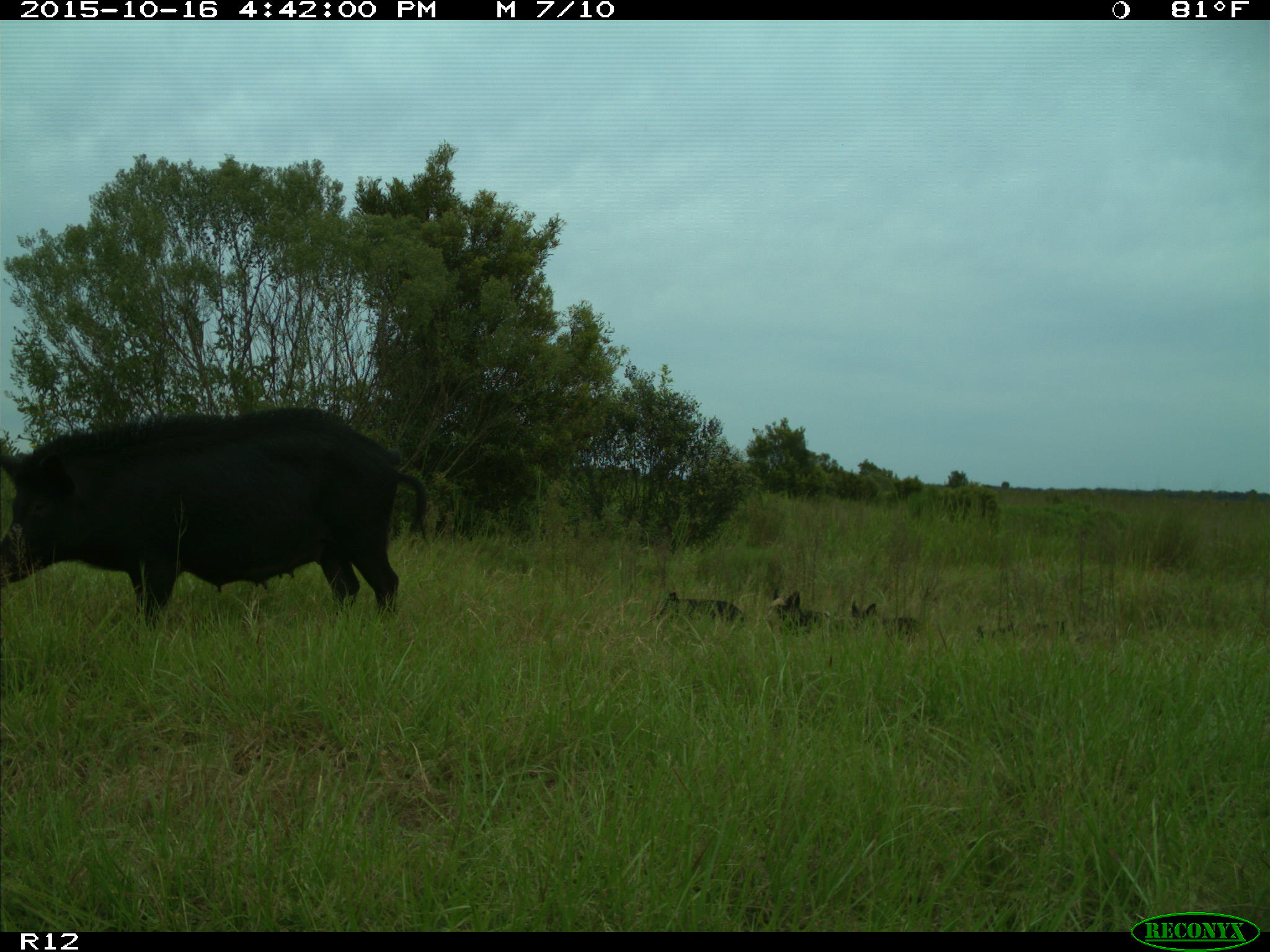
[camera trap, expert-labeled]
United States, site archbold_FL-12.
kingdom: Animalia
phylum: Chordata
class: Mammalia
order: Artiodactyla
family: Suidae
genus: Sus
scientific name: Sus scrofa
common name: wild boar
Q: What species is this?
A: Sus scrofa (wild boar).